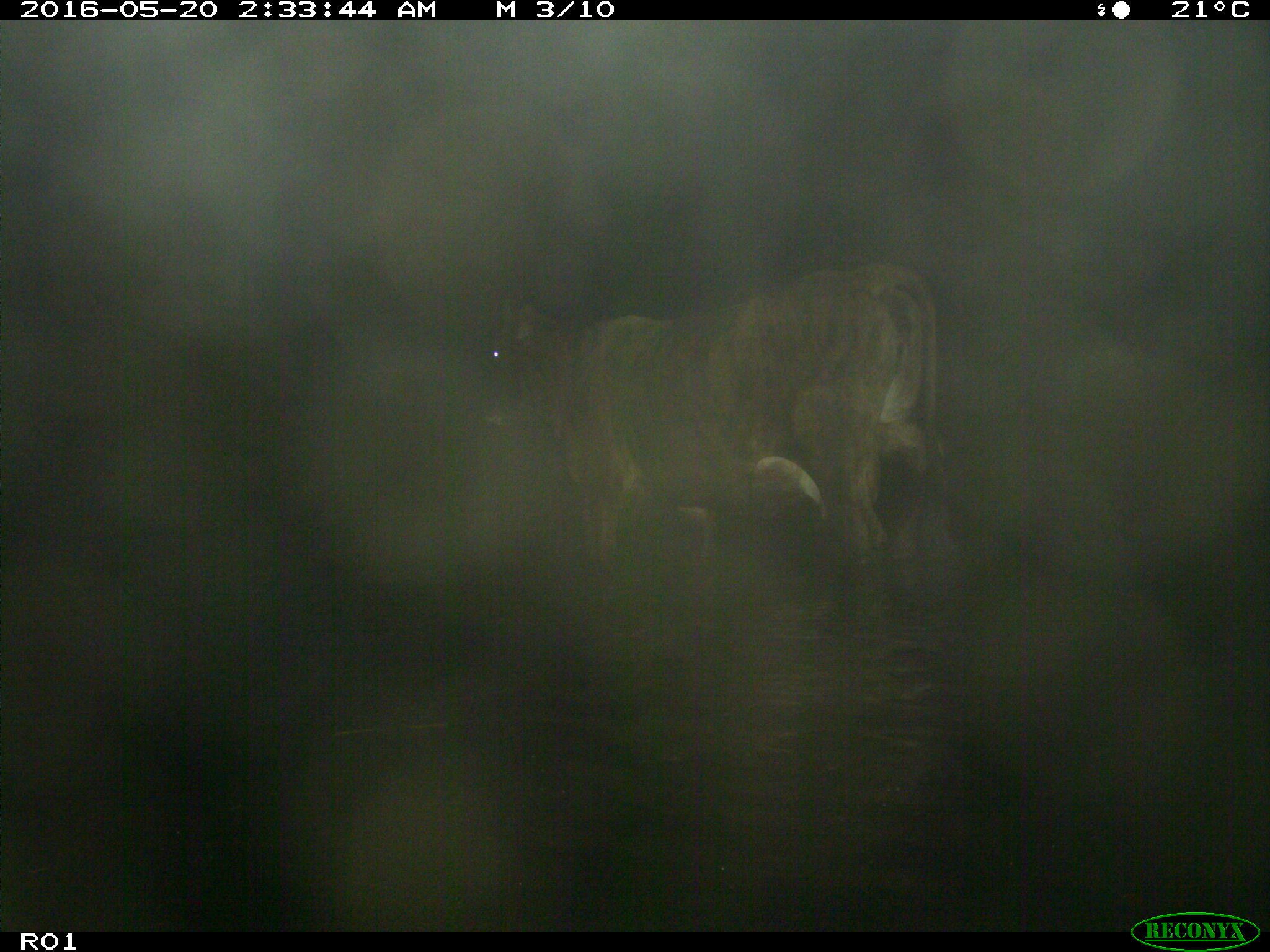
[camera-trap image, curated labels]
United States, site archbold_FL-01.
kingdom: Animalia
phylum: Chordata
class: Mammalia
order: Artiodactyla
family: Bovidae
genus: Bos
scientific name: Bos taurus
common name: domestic cow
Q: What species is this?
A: Bos taurus (domestic cow).